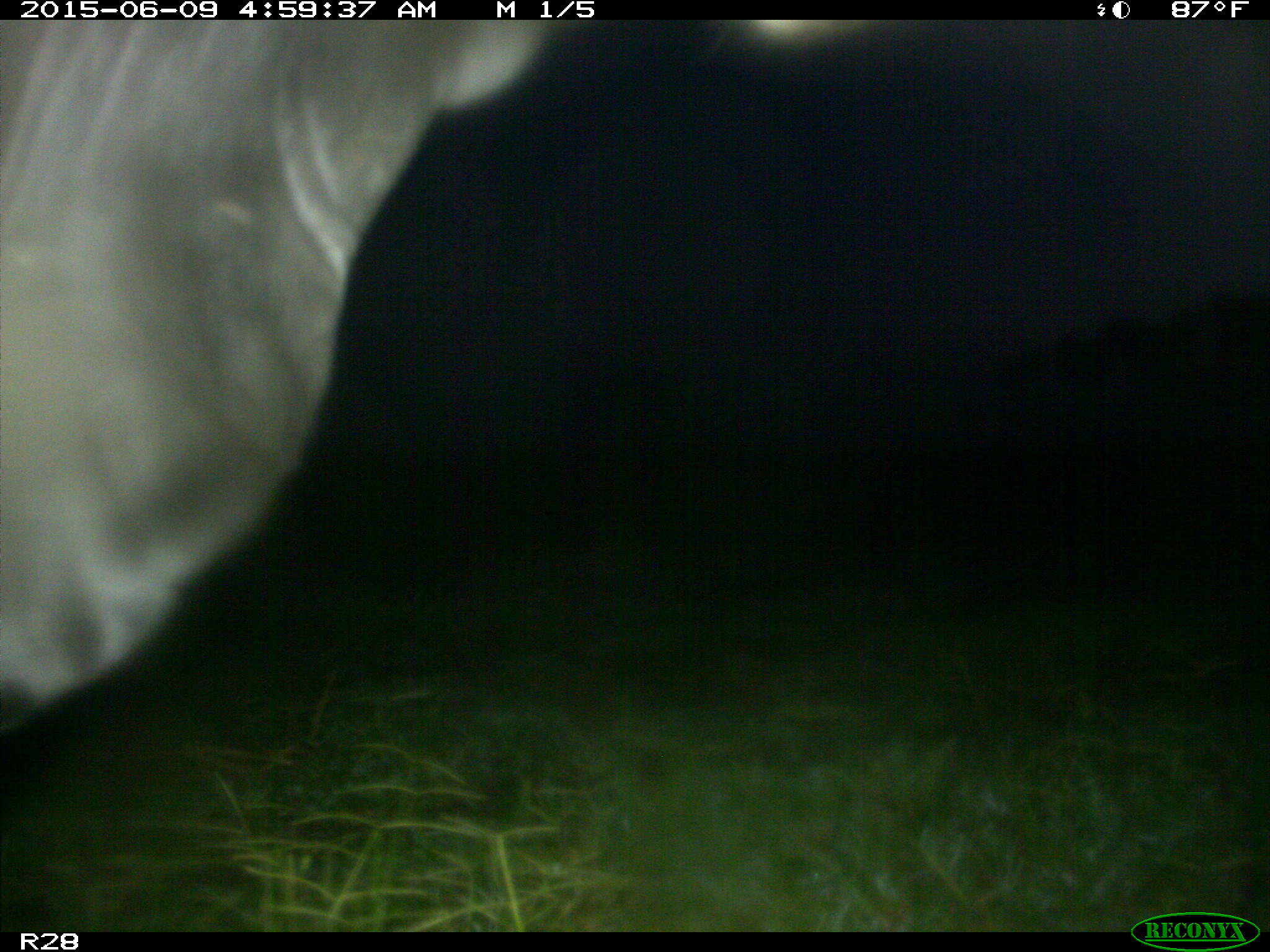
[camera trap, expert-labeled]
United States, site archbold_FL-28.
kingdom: Animalia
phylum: Chordata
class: Mammalia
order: Artiodactyla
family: Bovidae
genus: Bos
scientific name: Bos taurus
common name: domestic cow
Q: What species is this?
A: Bos taurus (domestic cow).